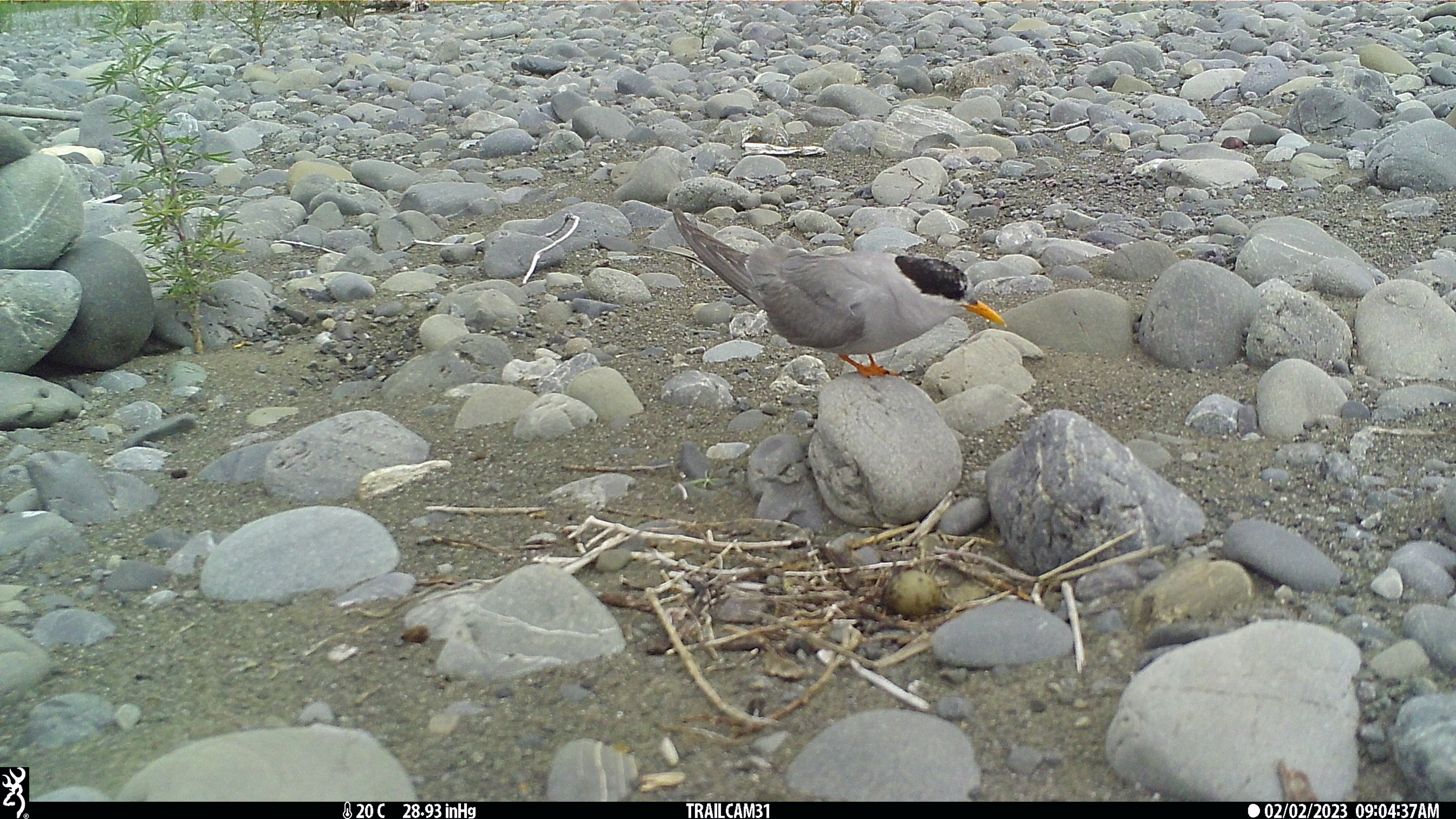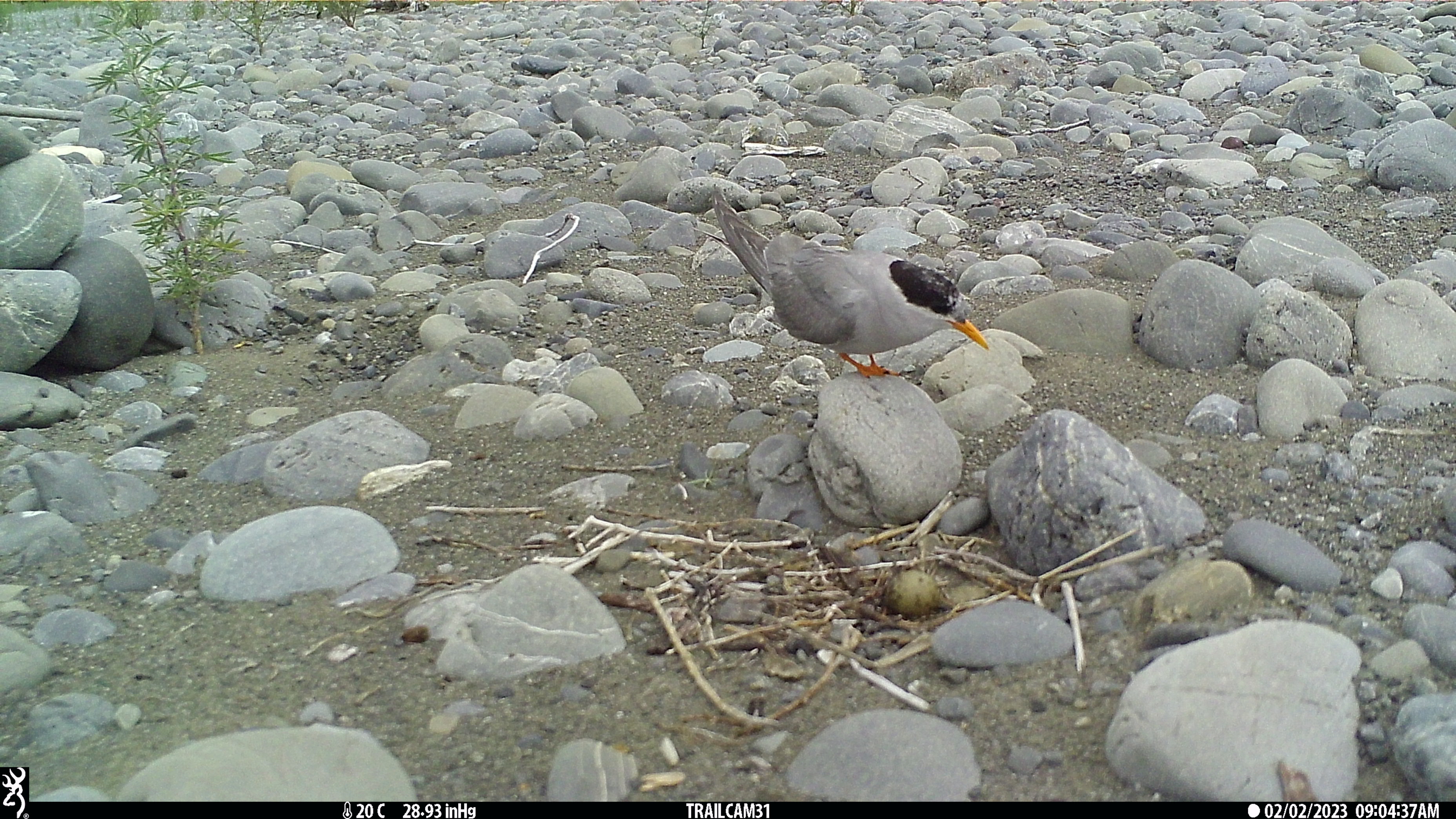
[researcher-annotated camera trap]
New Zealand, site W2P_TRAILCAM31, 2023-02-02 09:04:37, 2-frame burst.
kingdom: Animalia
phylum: Chordata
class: Aves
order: Charadriiformes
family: Laridae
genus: Chlidonias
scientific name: Chlidonias albostriatus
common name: black-fronted tern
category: black fronted tern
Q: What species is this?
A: Black fronted tern (black-fronted tern) (Chlidonias albostriatus).